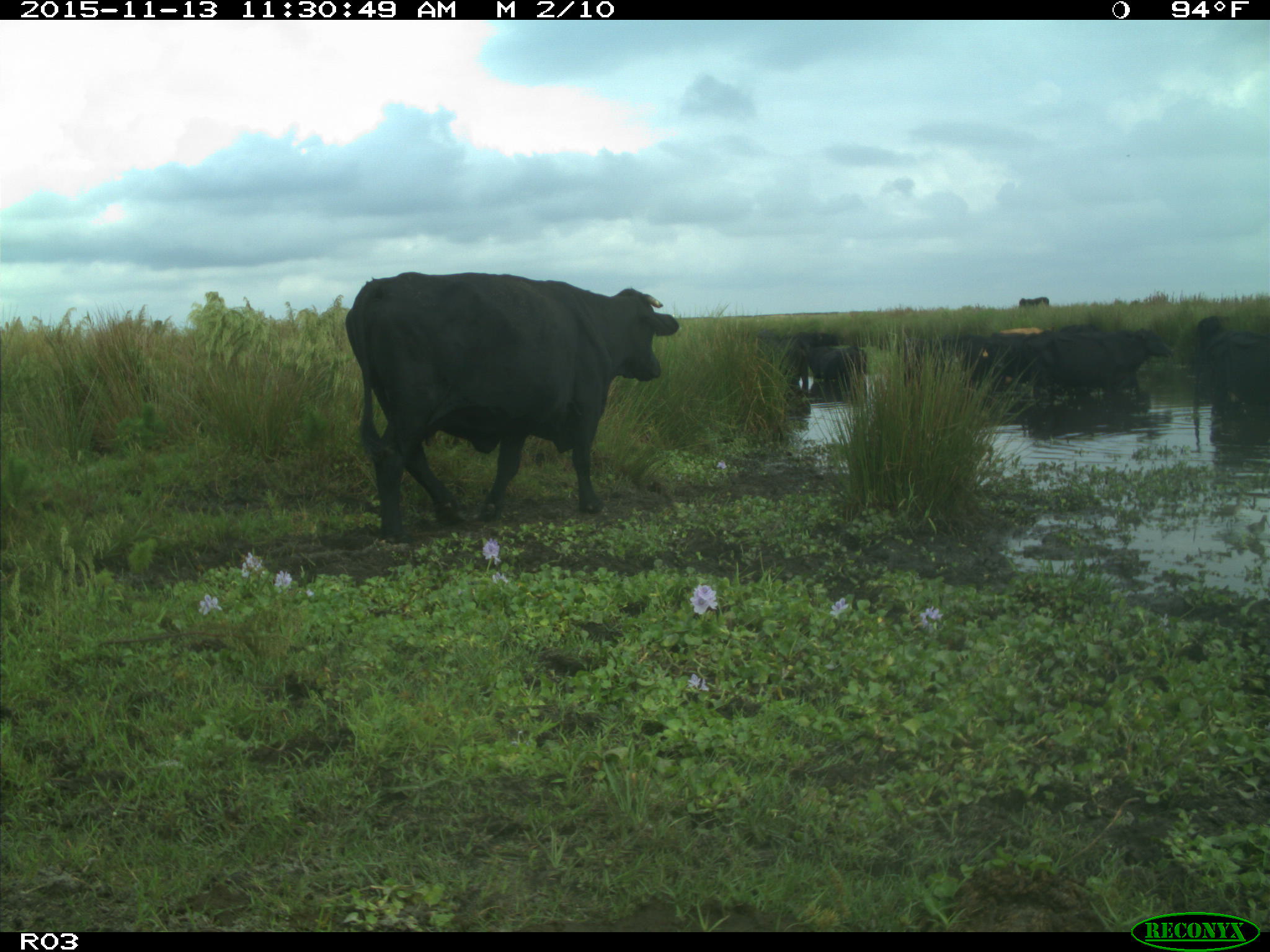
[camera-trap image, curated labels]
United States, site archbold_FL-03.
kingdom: Animalia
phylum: Chordata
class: Mammalia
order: Artiodactyla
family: Bovidae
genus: Bos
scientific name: Bos taurus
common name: domestic cow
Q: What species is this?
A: Bos taurus (domestic cow).